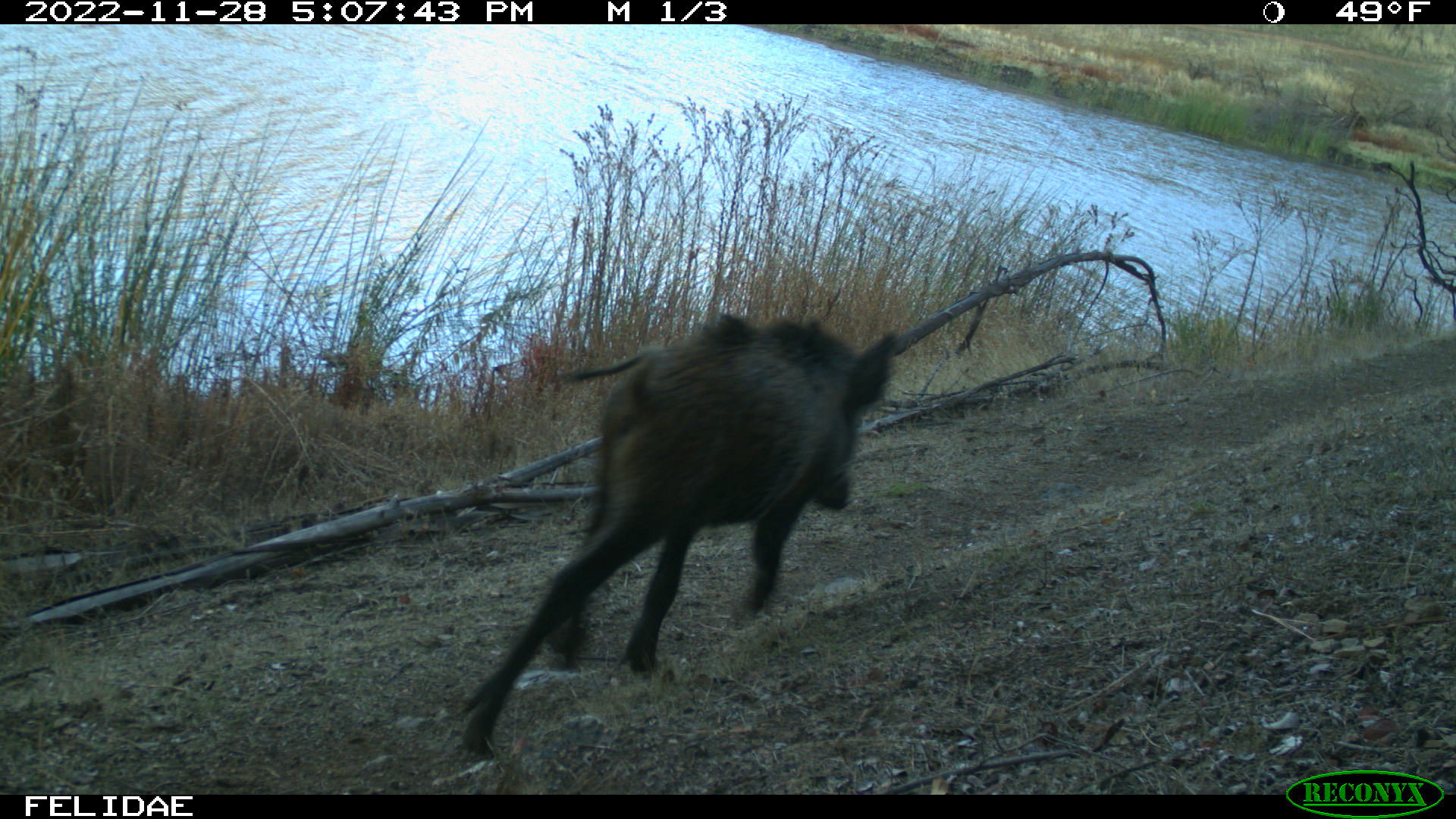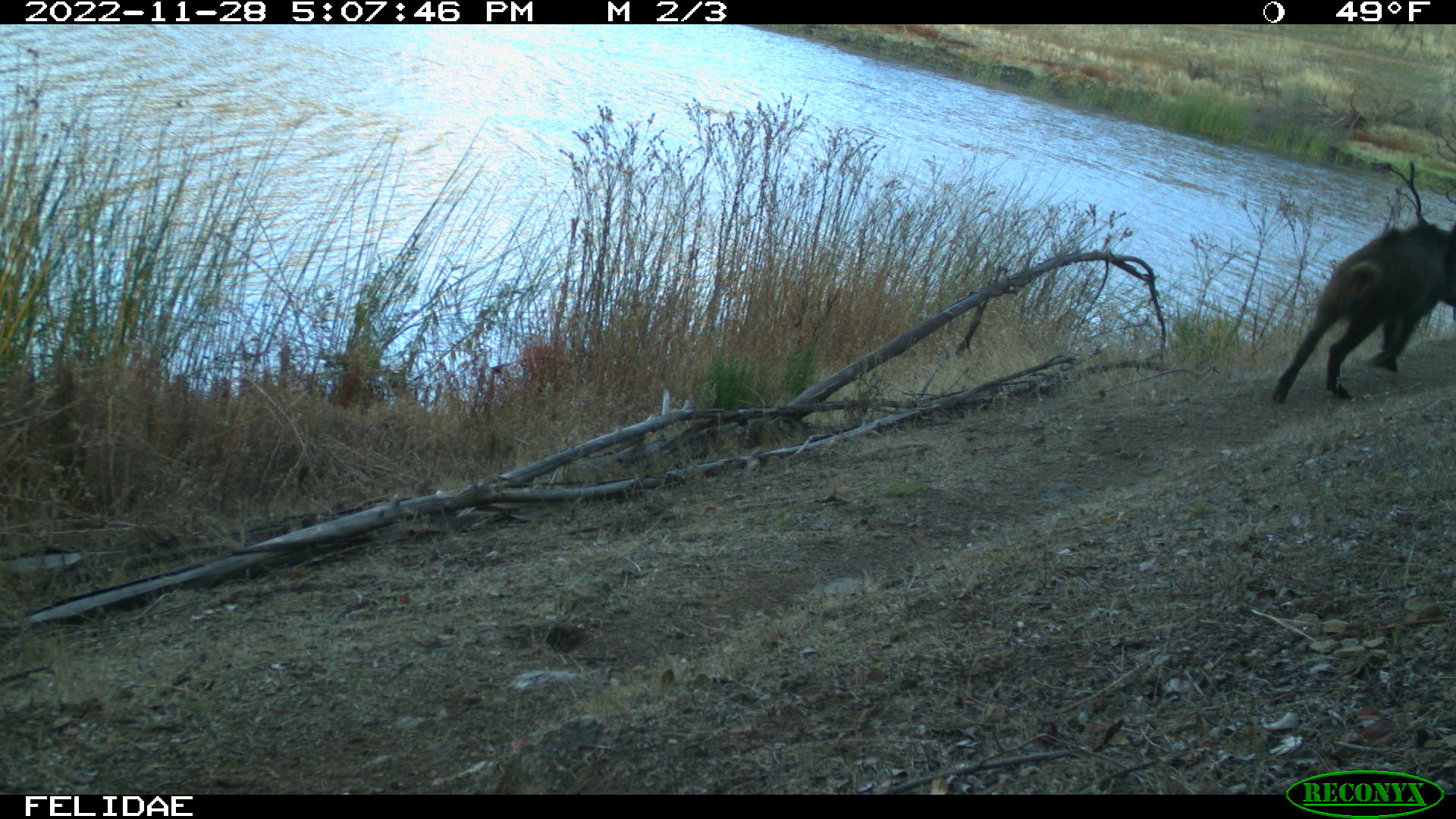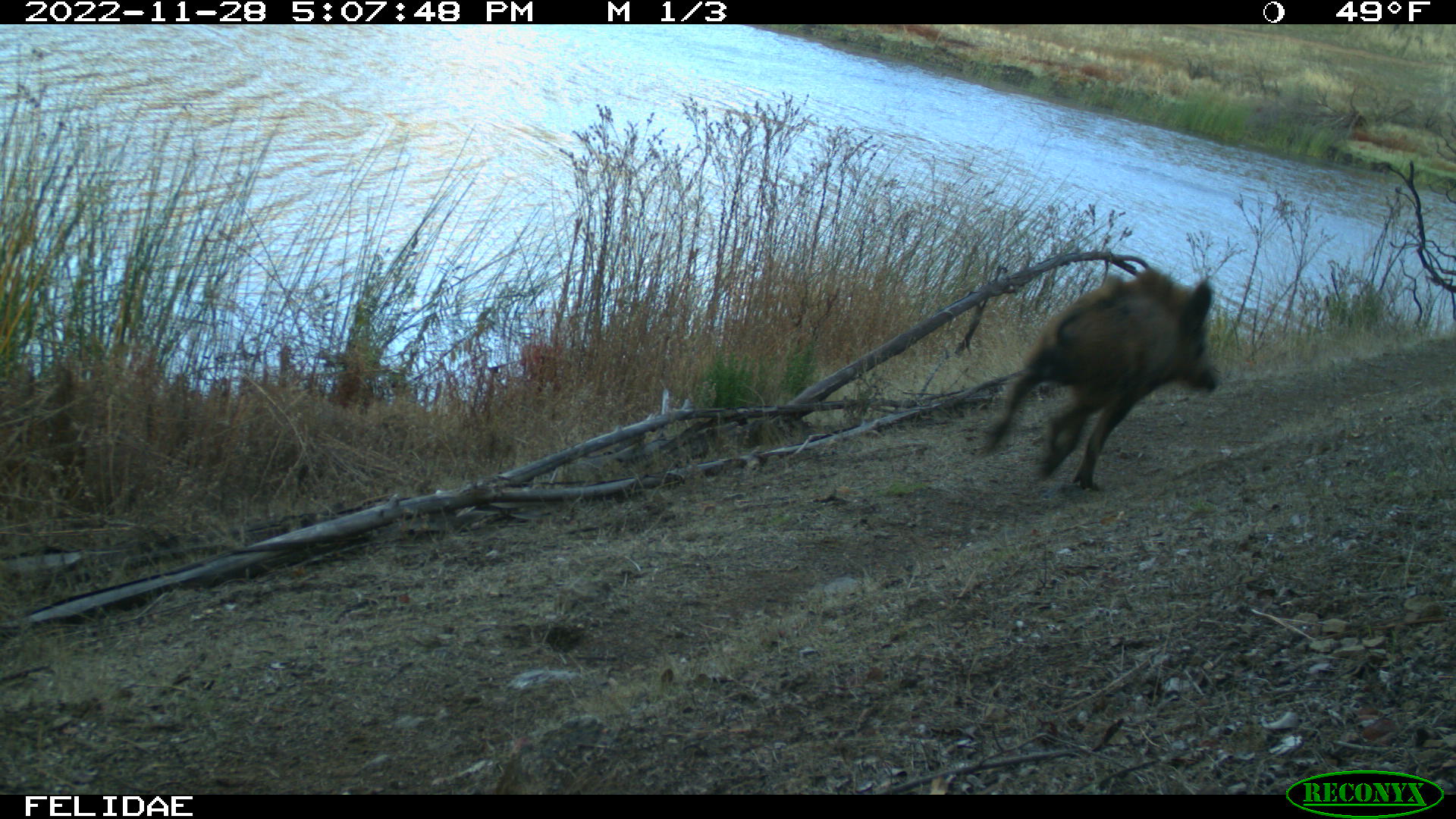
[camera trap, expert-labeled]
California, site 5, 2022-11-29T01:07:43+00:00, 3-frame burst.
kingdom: Animalia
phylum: Chordata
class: Mammalia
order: Artiodactyla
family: Suidae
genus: Sus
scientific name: Sus scrofa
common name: wild boar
Wild boar (Sus scrofa).